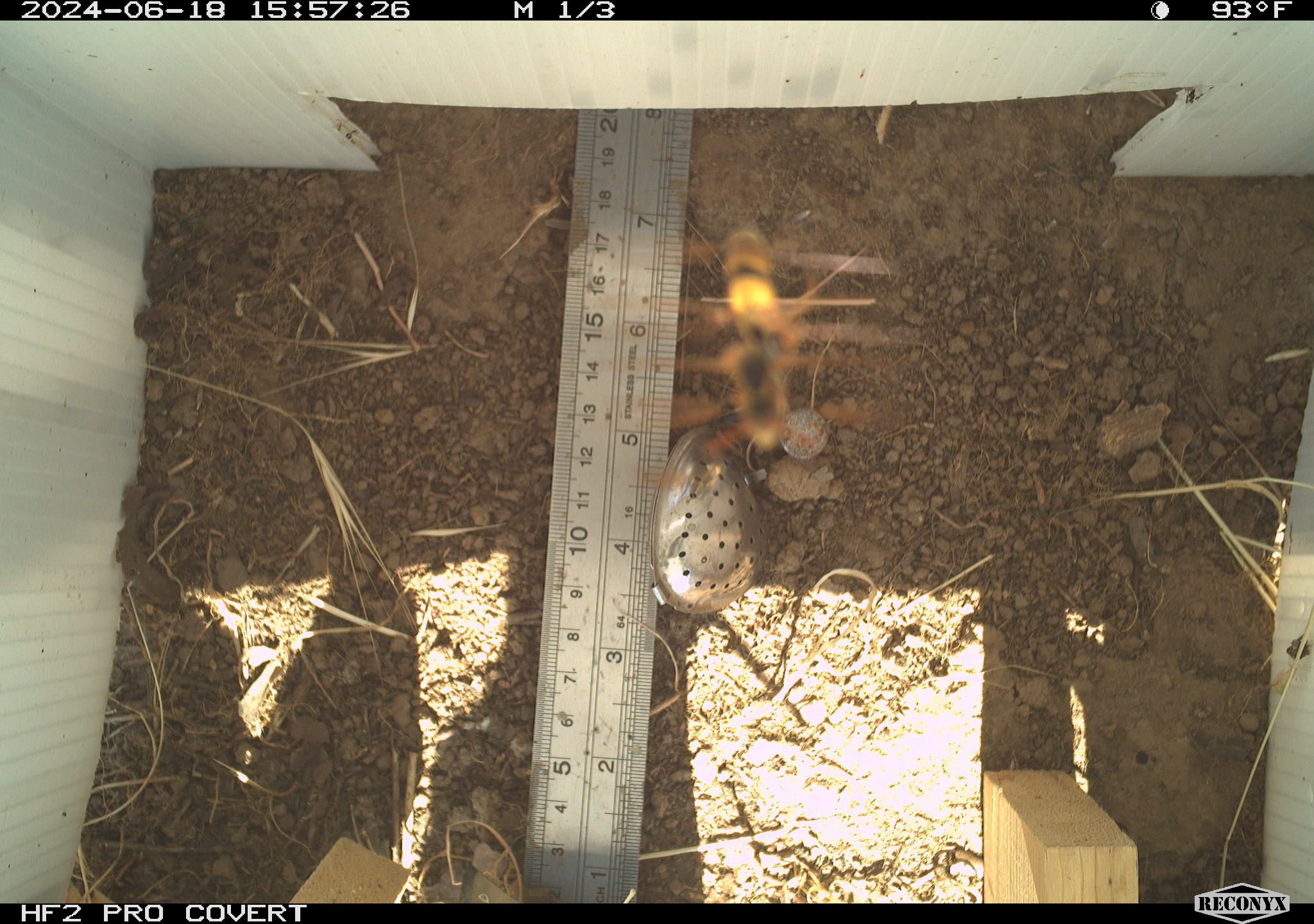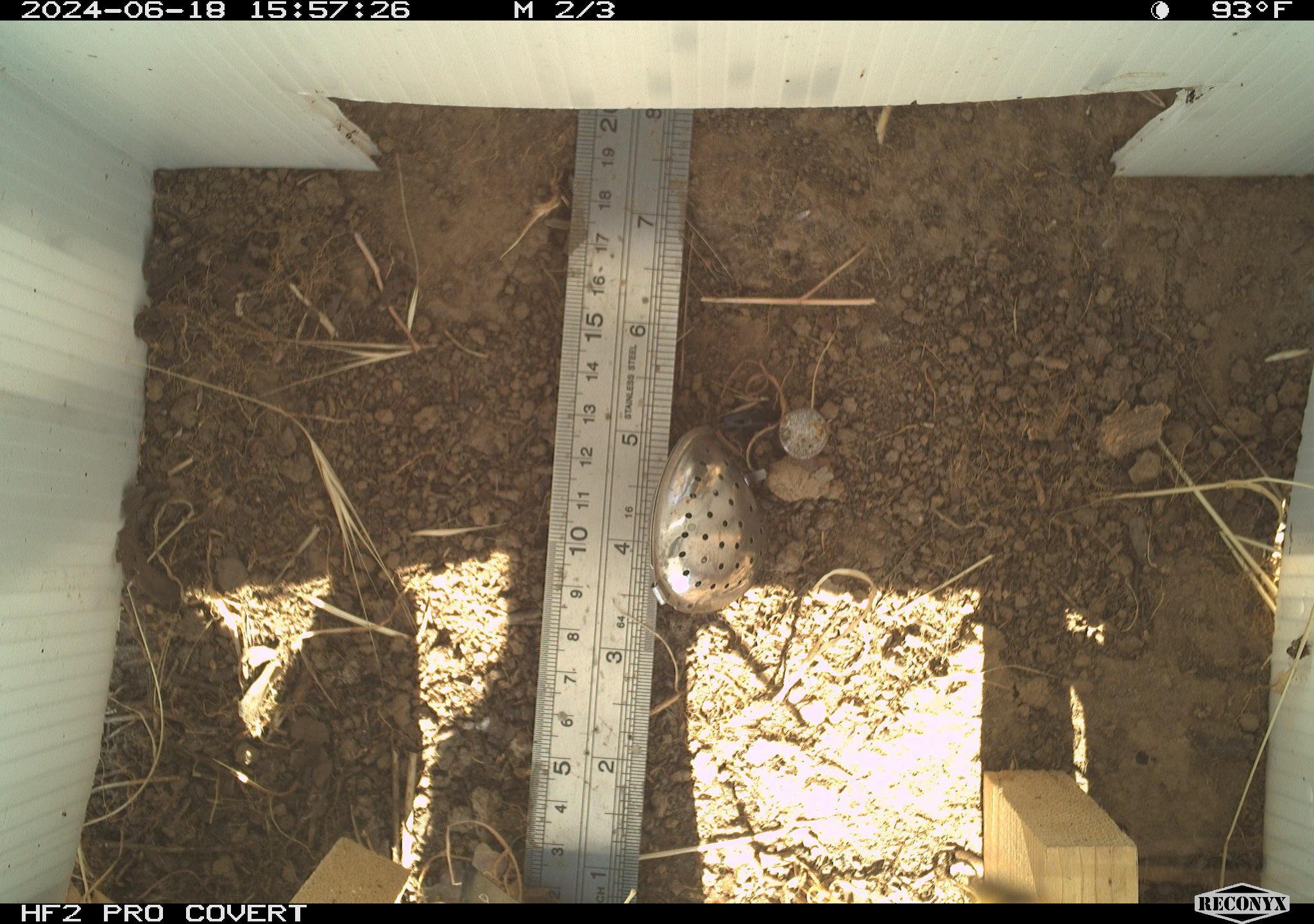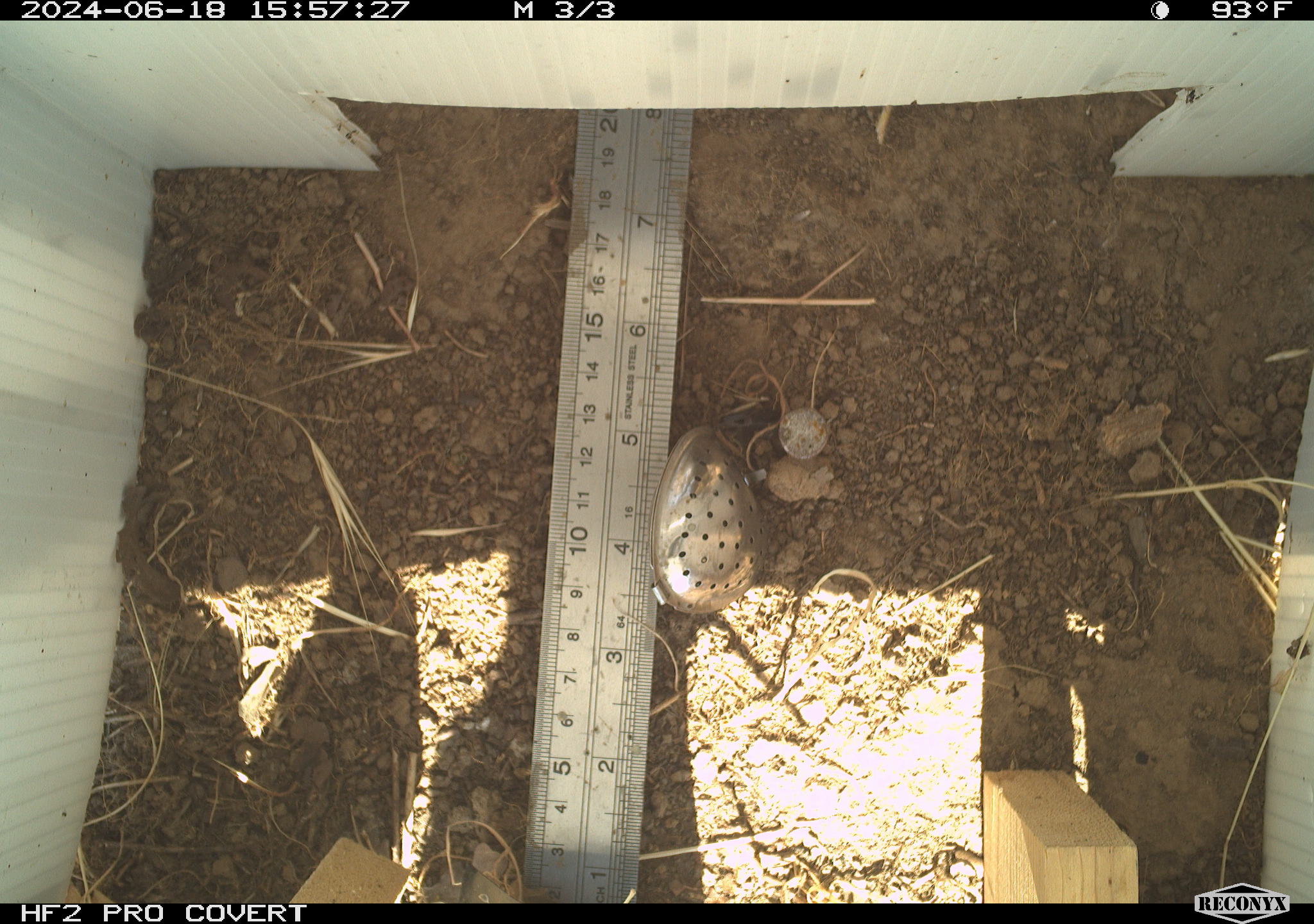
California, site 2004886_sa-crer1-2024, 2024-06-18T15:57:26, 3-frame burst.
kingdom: Animalia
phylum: Arthropoda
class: Insecta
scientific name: Insecta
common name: insect